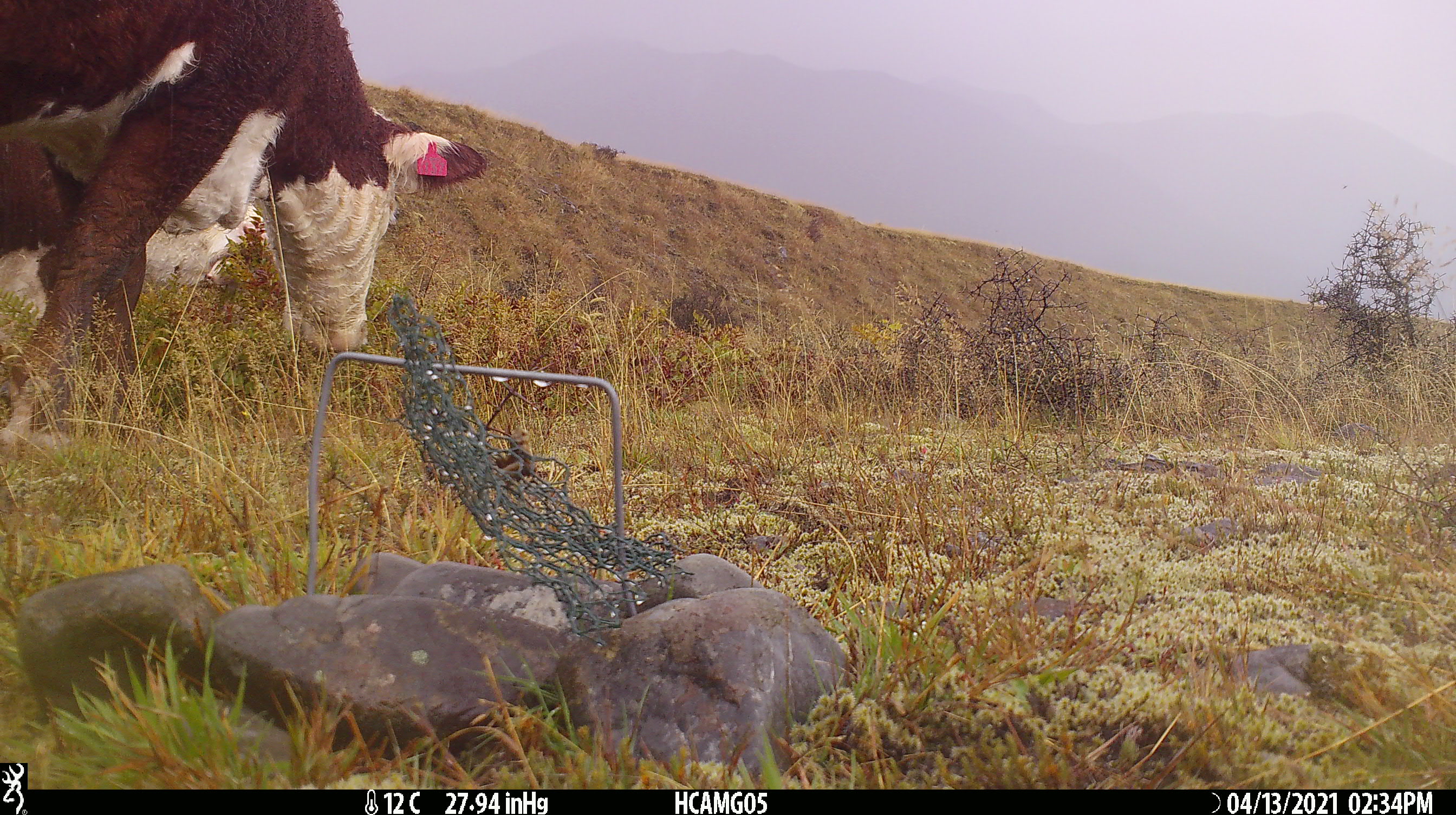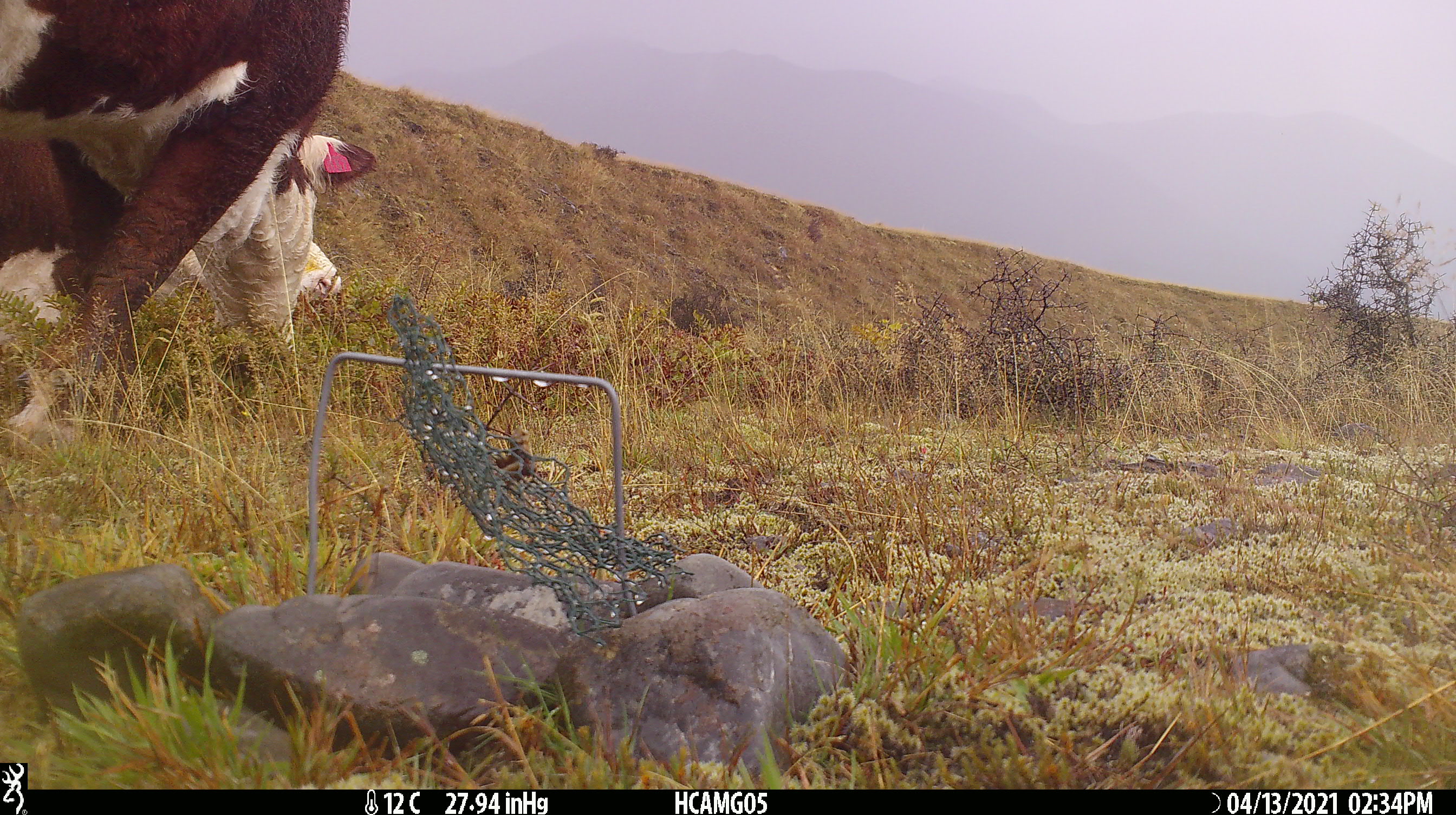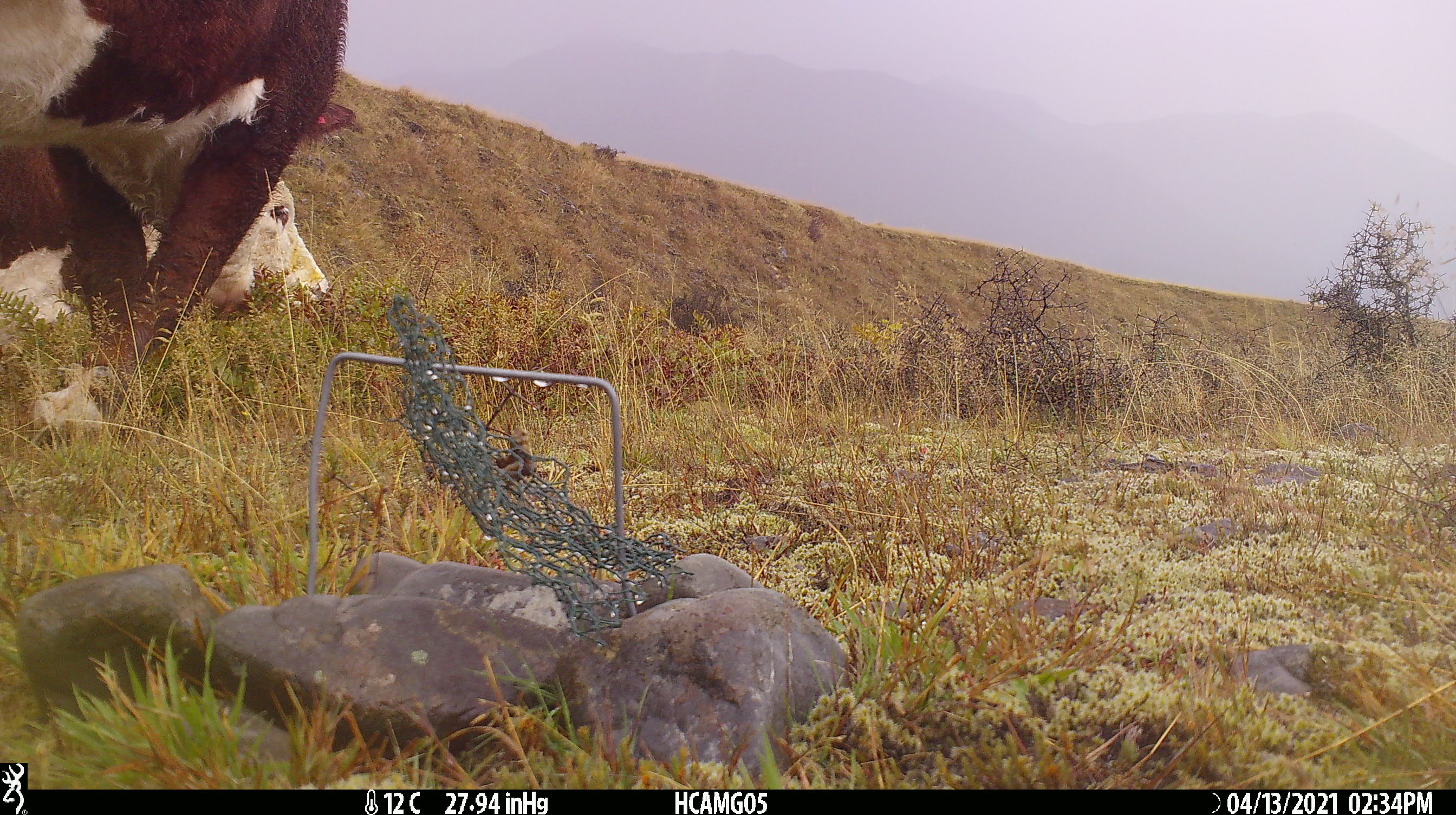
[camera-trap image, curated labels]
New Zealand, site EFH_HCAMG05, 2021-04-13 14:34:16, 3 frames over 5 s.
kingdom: Animalia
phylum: Chordata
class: Mammalia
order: Artiodactyla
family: Bovidae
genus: Bos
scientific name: Bos taurus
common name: domestic cow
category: cow